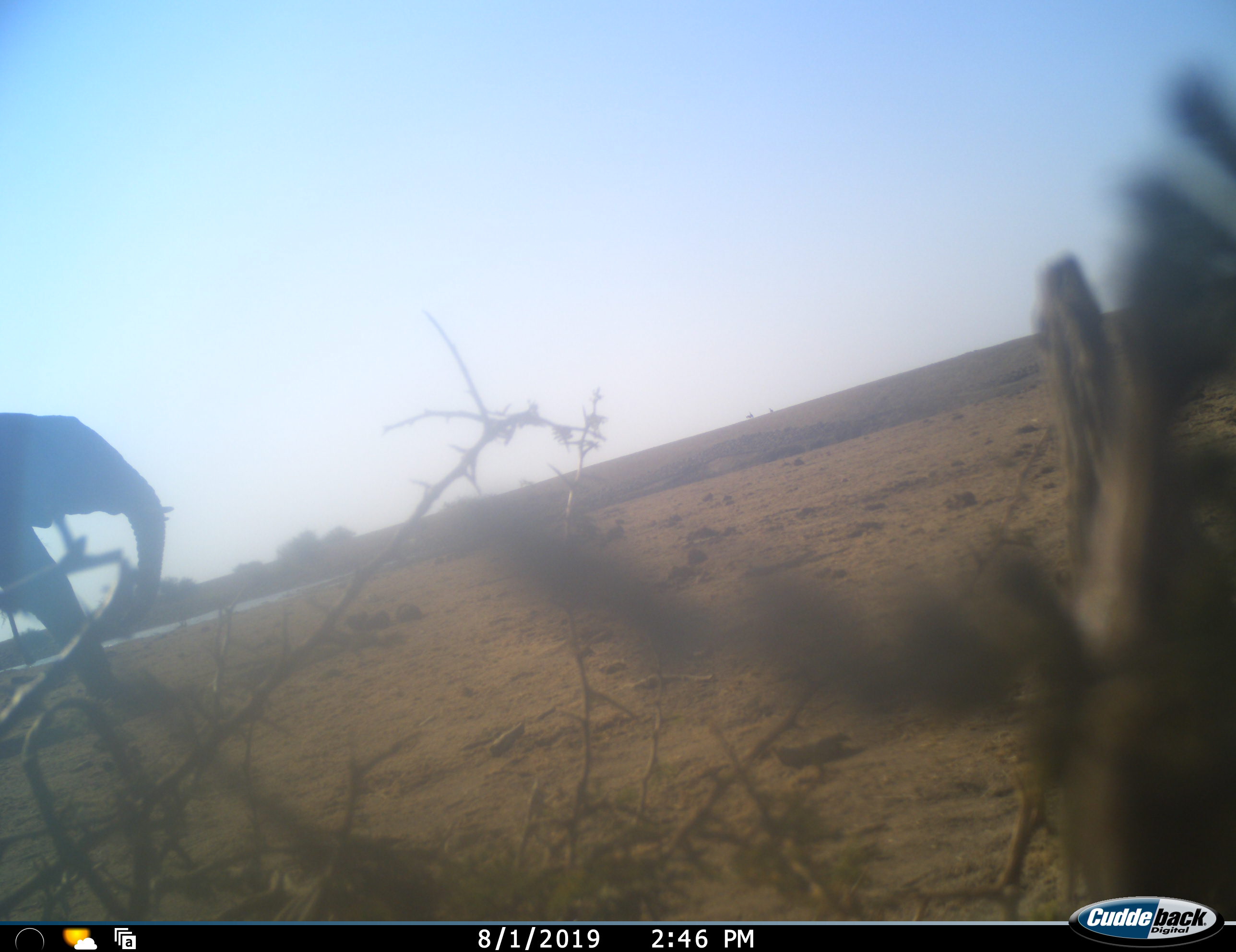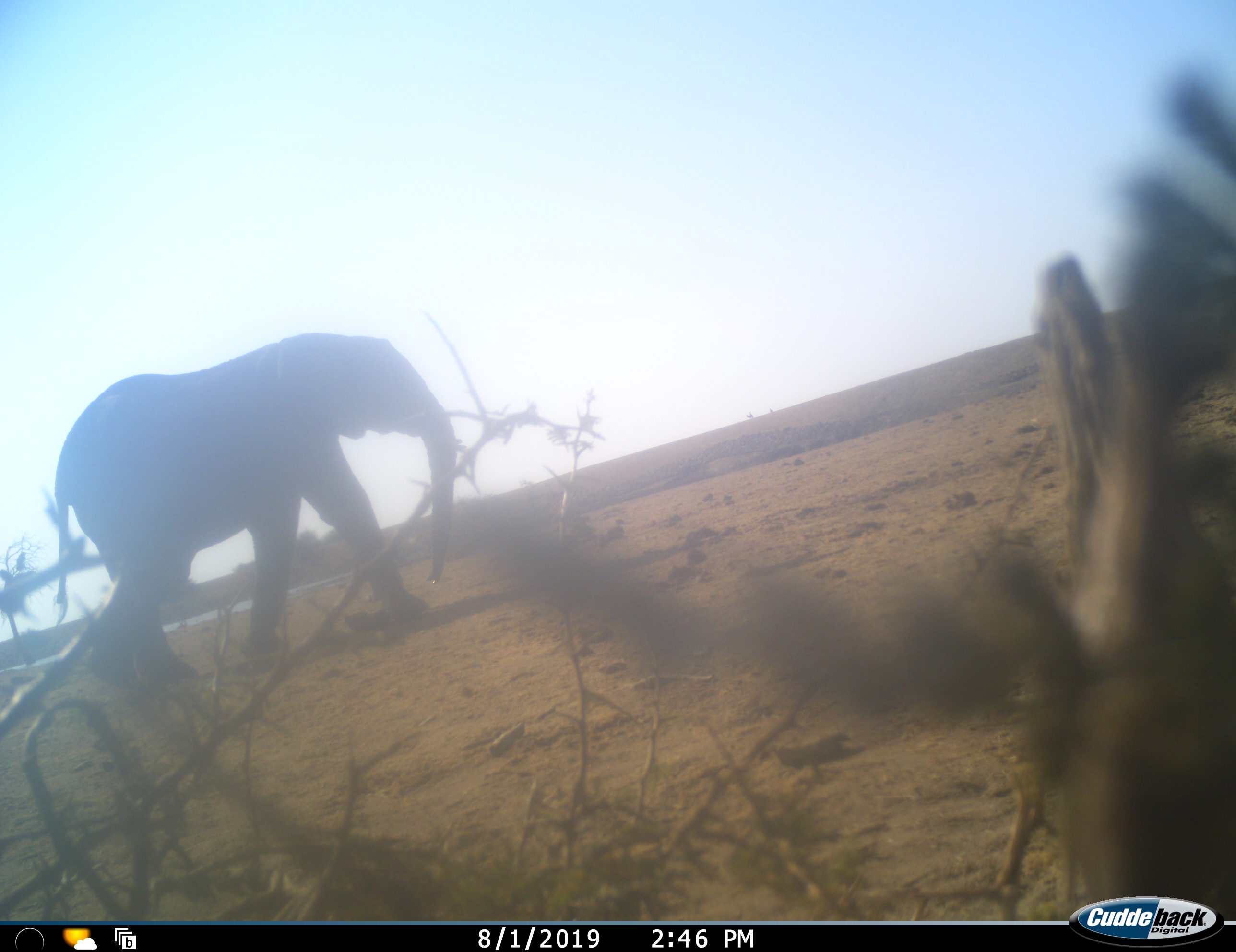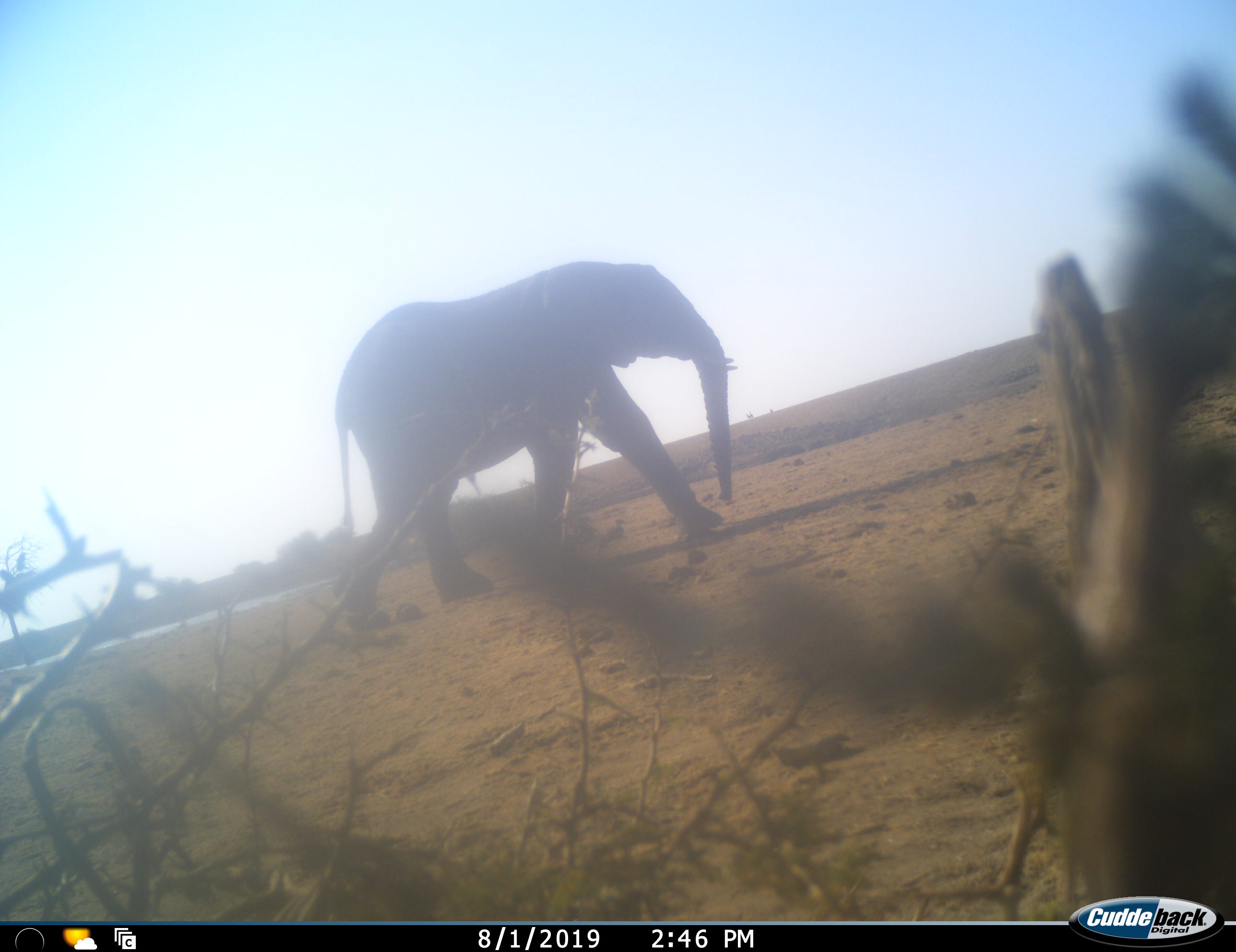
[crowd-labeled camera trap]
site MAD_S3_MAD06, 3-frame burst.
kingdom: Animalia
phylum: Chordata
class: Mammalia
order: Proboscidea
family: Elephantidae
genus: Loxodonta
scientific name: Loxodonta africana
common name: african bush elephant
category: elephant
Elephant (african bush elephant) (Loxodonta africana), count 1. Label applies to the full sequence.